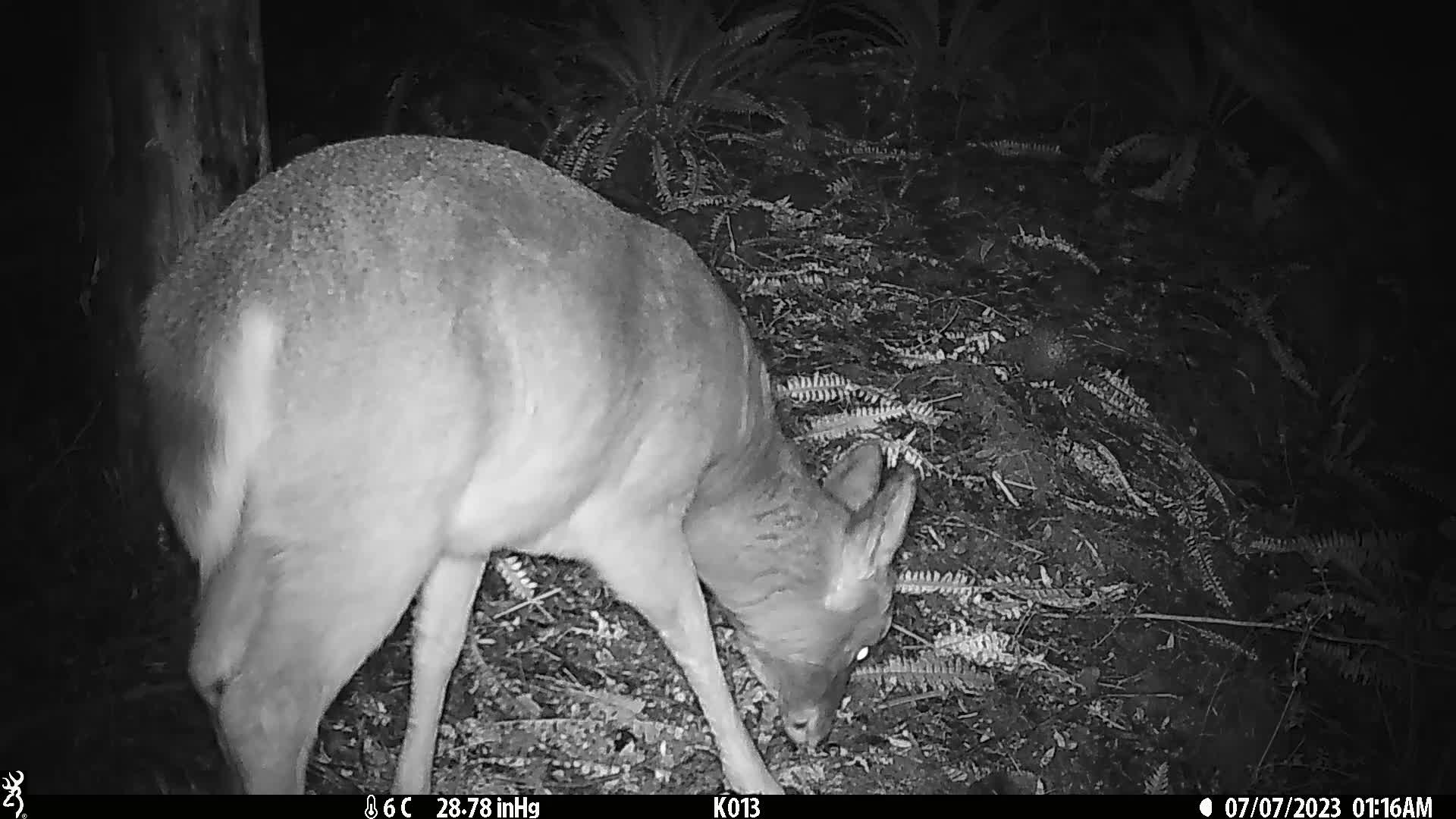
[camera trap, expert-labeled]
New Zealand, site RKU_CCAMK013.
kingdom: Animalia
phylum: Chordata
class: Mammalia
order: Artiodactyla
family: Cervidae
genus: Odocoileus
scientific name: Odocoileus virginianus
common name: white-tailed deer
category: white tailed deer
White tailed deer (white-tailed deer) (Odocoileus virginianus).